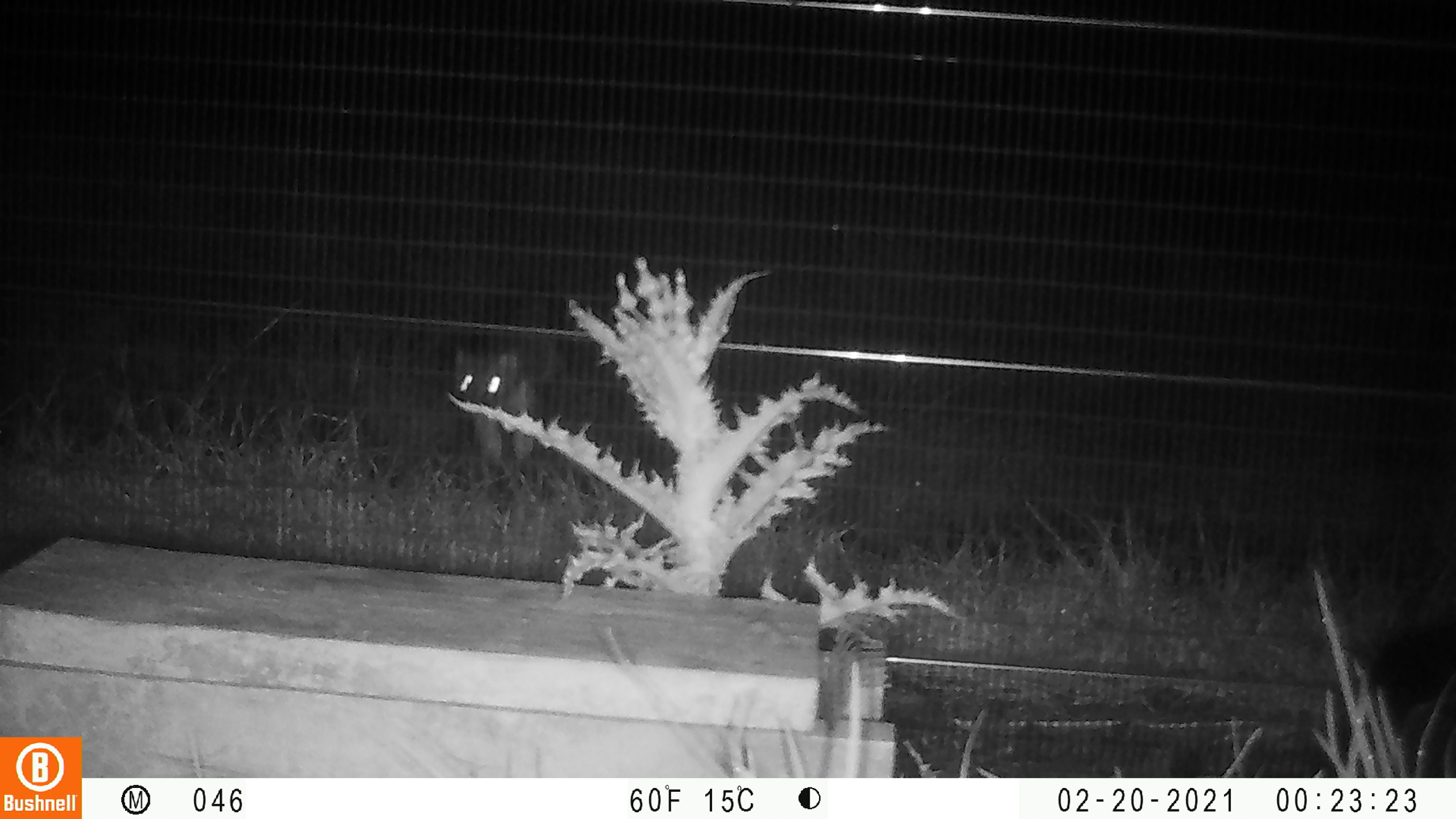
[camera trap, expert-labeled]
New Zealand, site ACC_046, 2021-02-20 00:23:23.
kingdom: Animalia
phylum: Chordata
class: Mammalia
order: Carnivora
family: Mustelidae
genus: Mustela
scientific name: Mustela erminea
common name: stoat